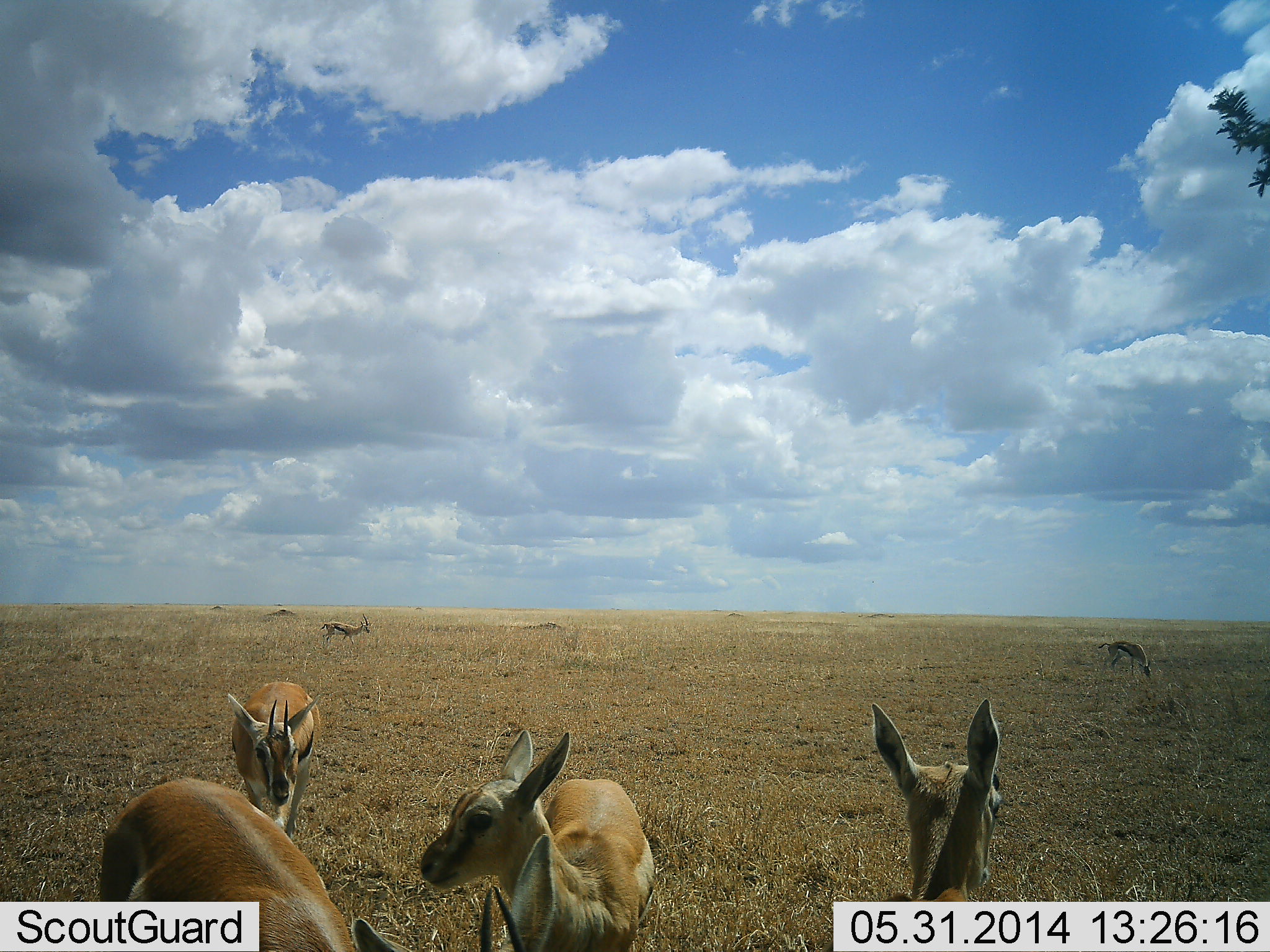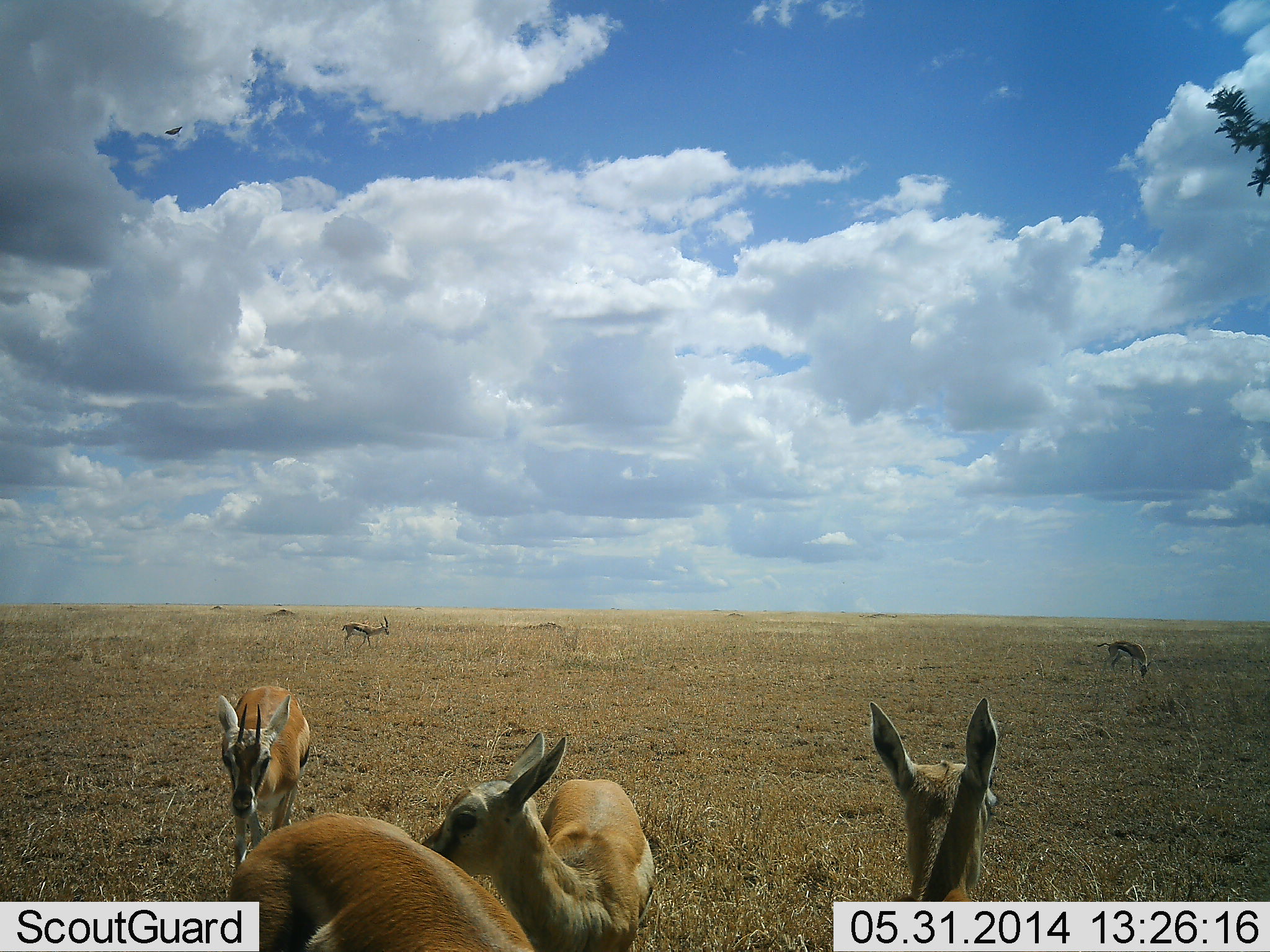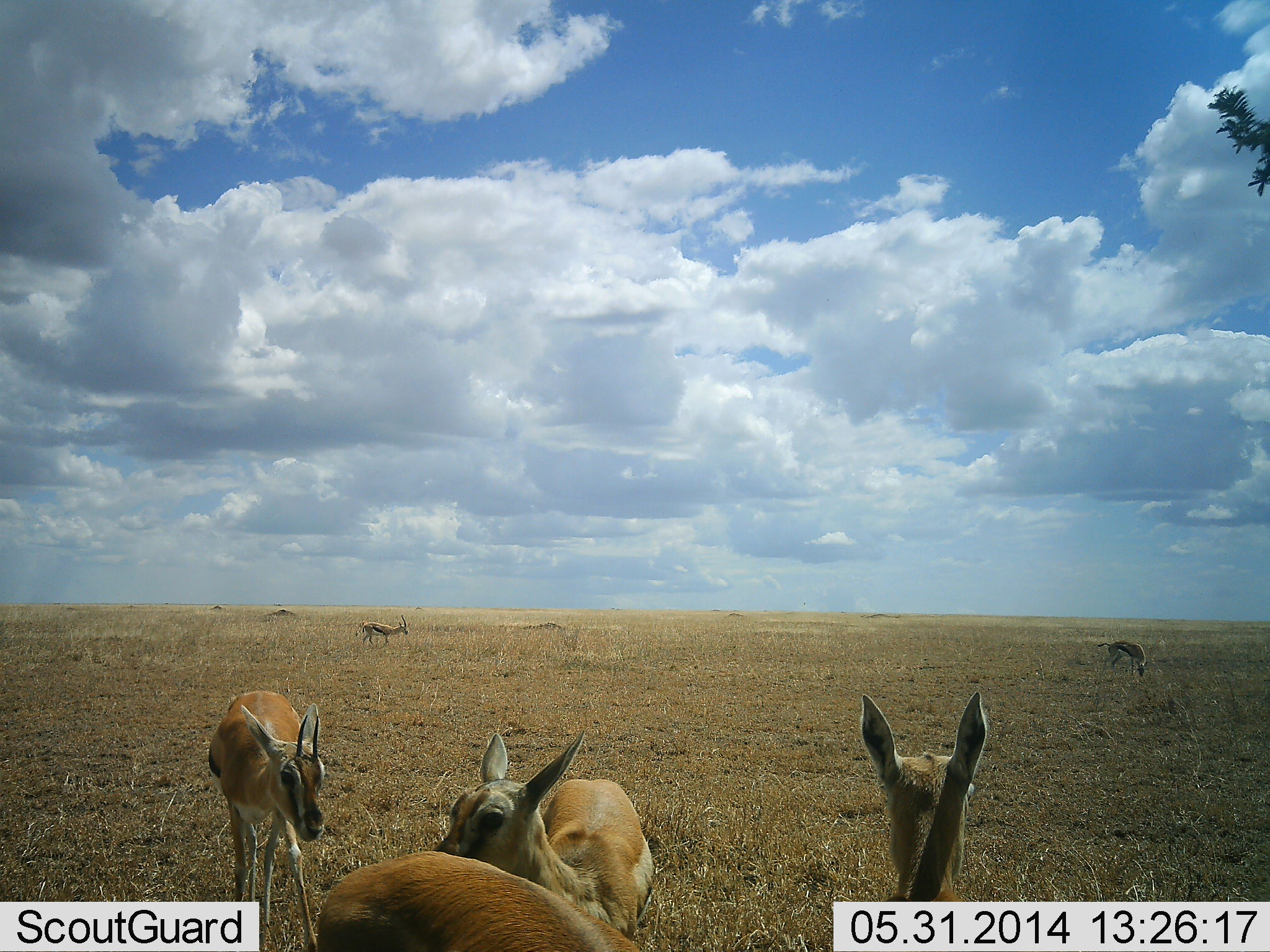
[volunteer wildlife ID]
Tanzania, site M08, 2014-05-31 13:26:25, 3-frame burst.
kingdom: Animalia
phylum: Chordata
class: Mammalia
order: Artiodactyla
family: Bovidae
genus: Eudorcas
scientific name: Eudorcas thomsonii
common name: thomson's gazelle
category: gazellethomsons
Gazellethomsons (thomson's gazelle) (Eudorcas thomsonii), count 6. Behavior (volunteer vote fractions): standing 70%, resting 0%, moving 80%, interacting 0%. Young present (vote fraction): 0%. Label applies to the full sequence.